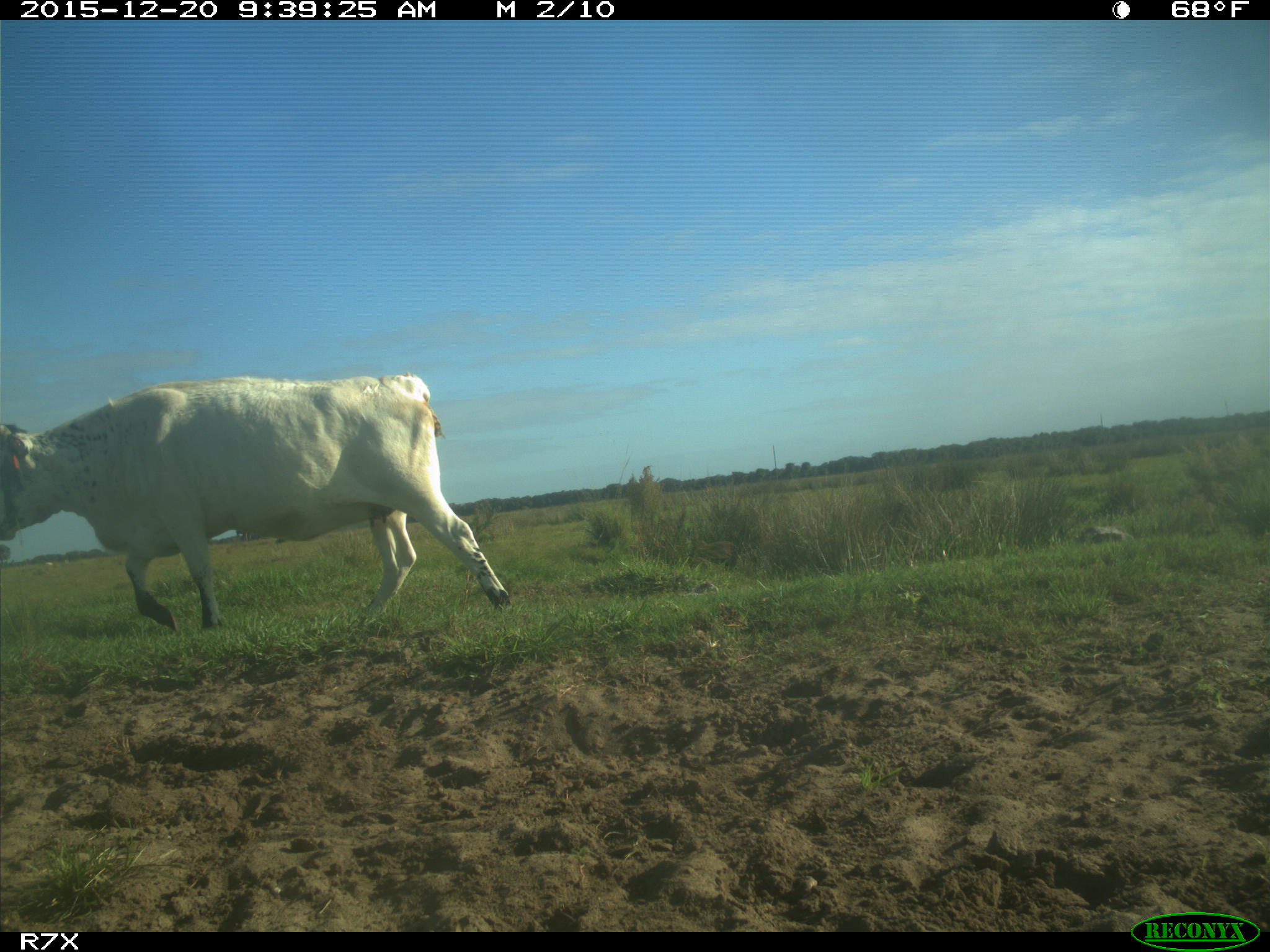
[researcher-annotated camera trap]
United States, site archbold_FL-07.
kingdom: Animalia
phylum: Chordata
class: Mammalia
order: Artiodactyla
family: Bovidae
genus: Bos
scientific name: Bos taurus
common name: domestic cow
Bos taurus (domestic cow).